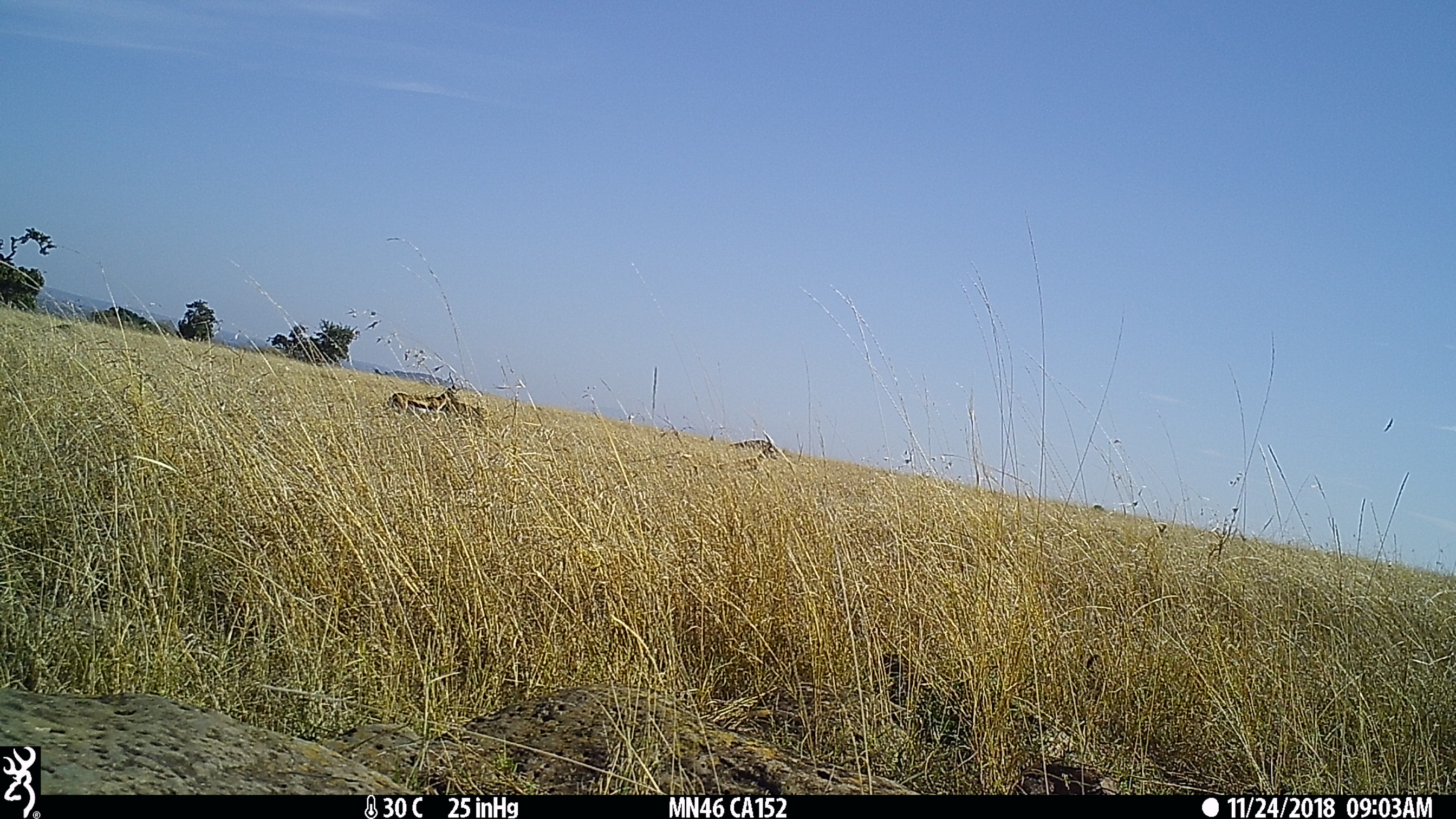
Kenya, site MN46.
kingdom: Animalia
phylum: Chordata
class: Mammalia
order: Artiodactyla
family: Bovidae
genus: Eudorcas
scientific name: Eudorcas thomsonii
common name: thomon's gazelle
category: gazelle thomsons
Gazelle thomsons (thomon's gazelle) (Eudorcas thomsonii).